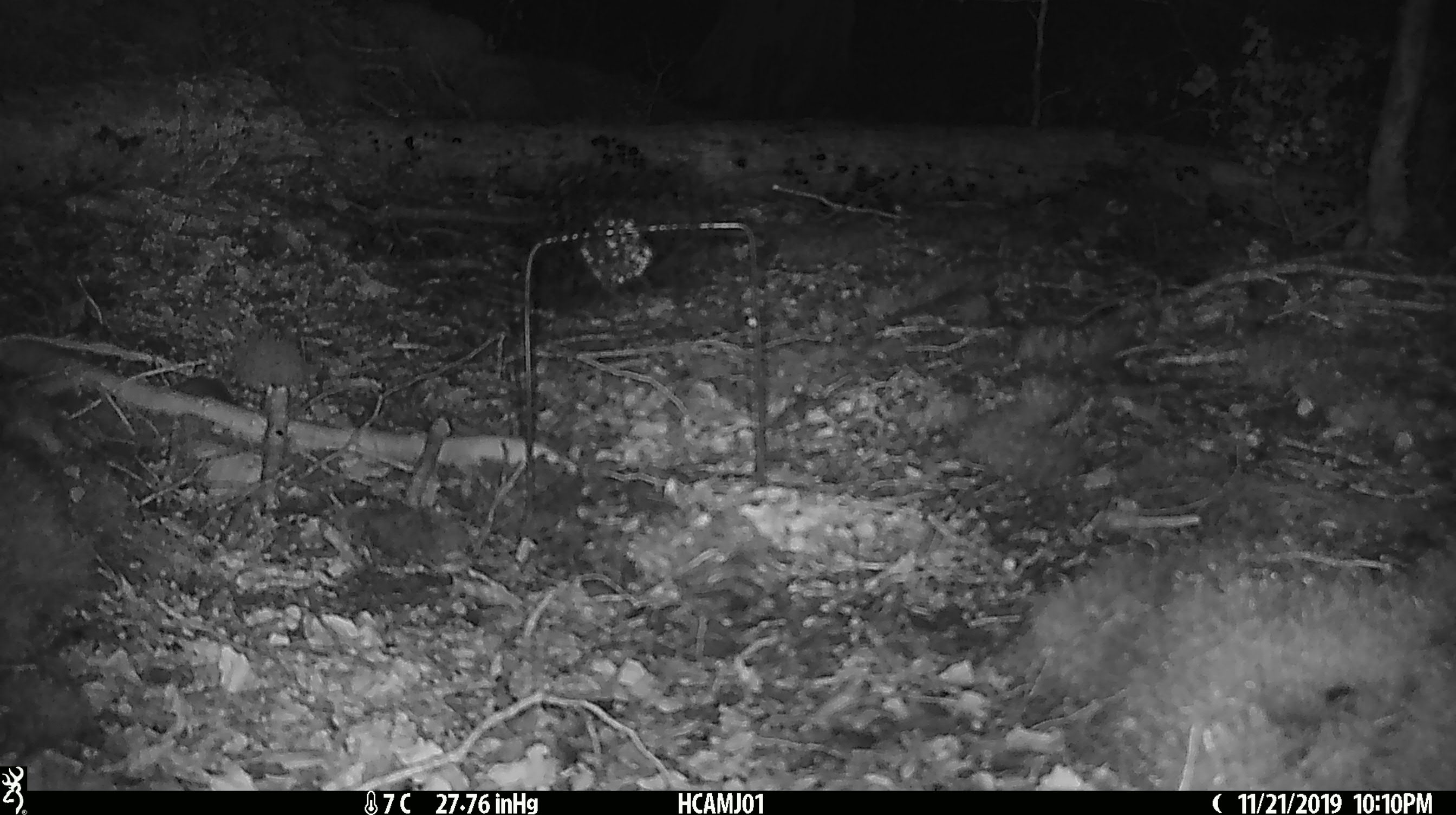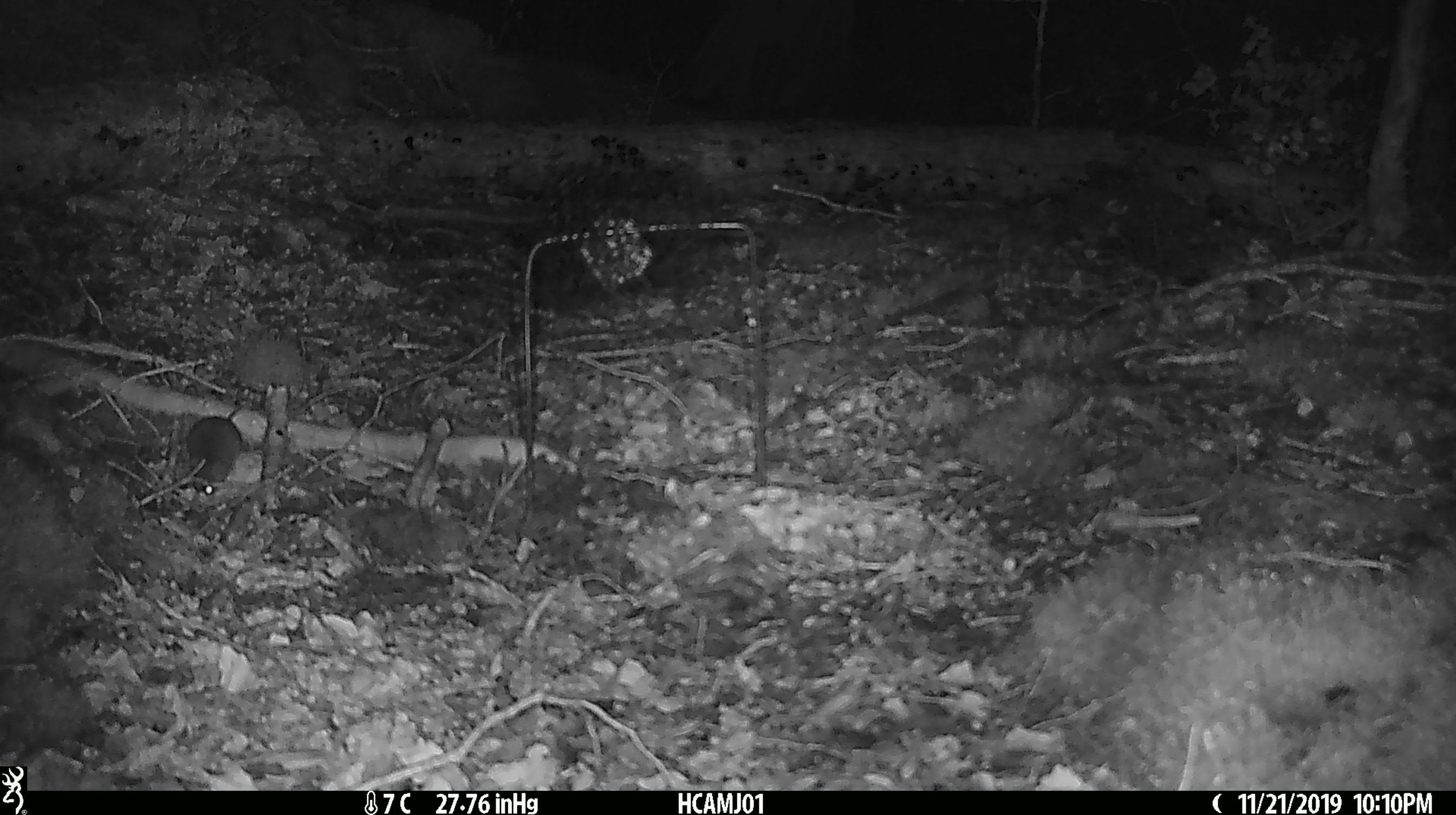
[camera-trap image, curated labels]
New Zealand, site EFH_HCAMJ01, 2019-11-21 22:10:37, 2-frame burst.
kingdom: Animalia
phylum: Chordata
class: Mammalia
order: Rodentia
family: Muridae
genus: Mus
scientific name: Mus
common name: mouse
Mouse (Mus).